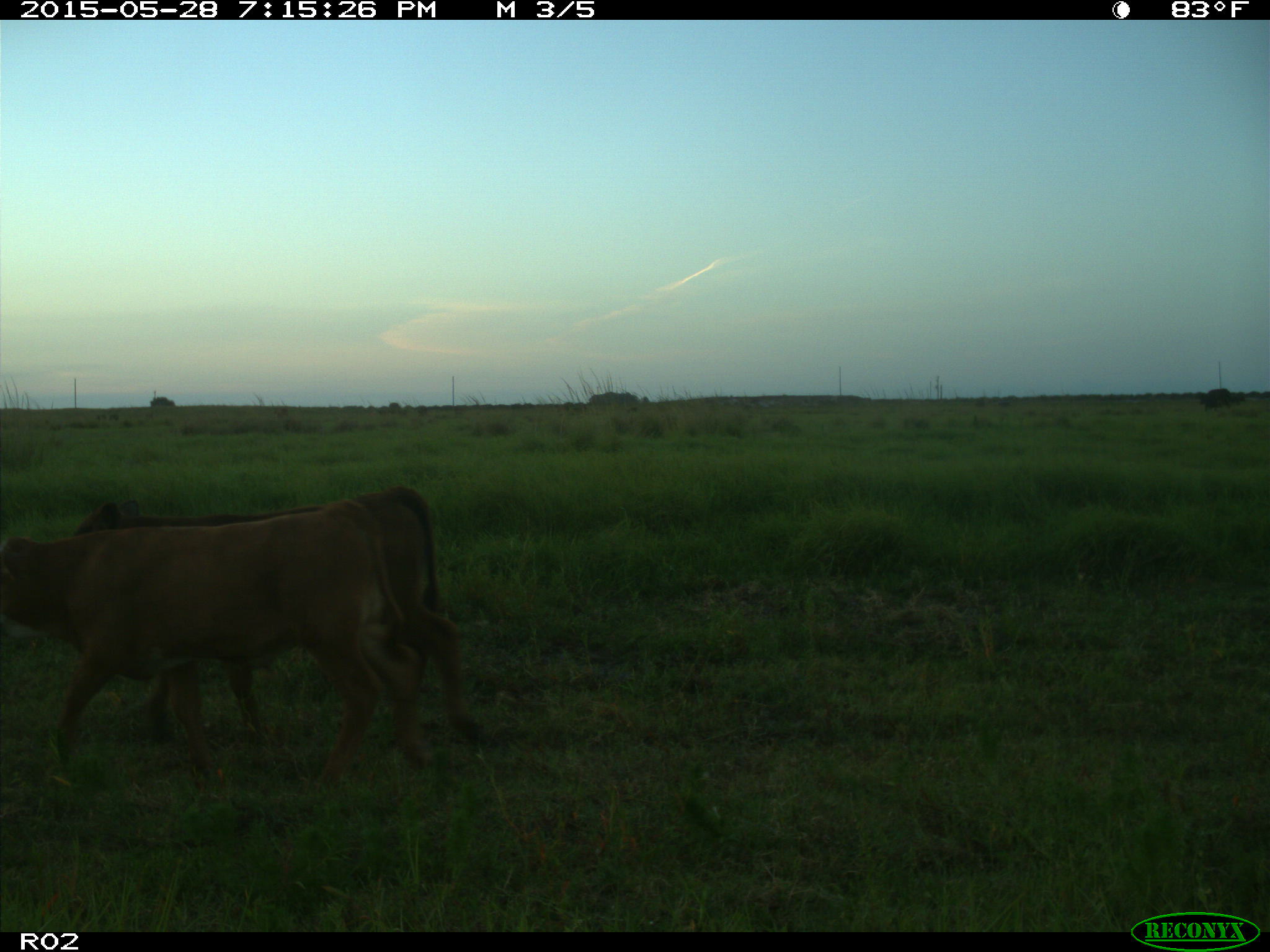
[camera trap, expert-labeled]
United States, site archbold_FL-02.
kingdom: Animalia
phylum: Chordata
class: Mammalia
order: Artiodactyla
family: Bovidae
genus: Bos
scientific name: Bos taurus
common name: domestic cow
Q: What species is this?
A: Bos taurus (domestic cow).